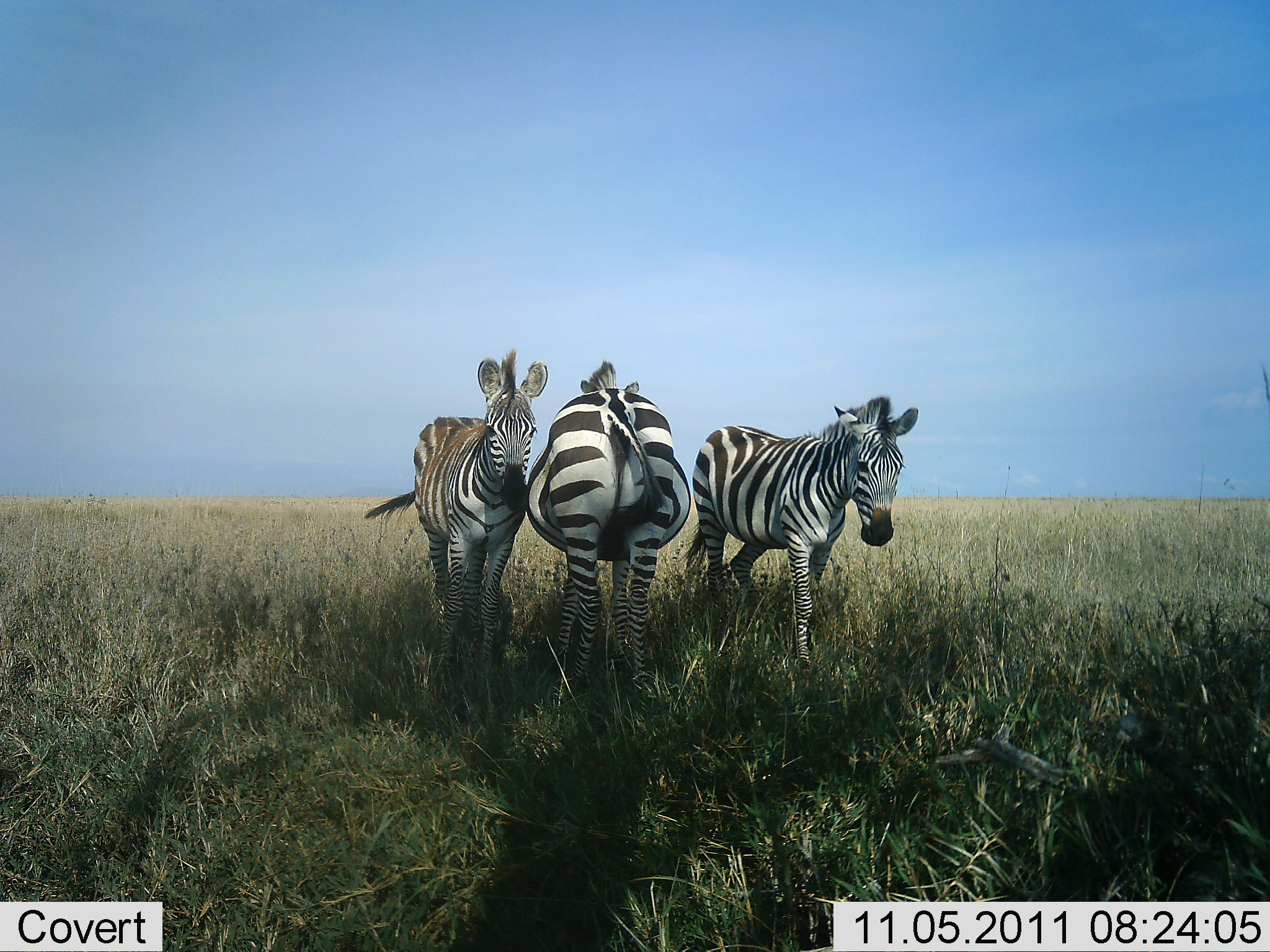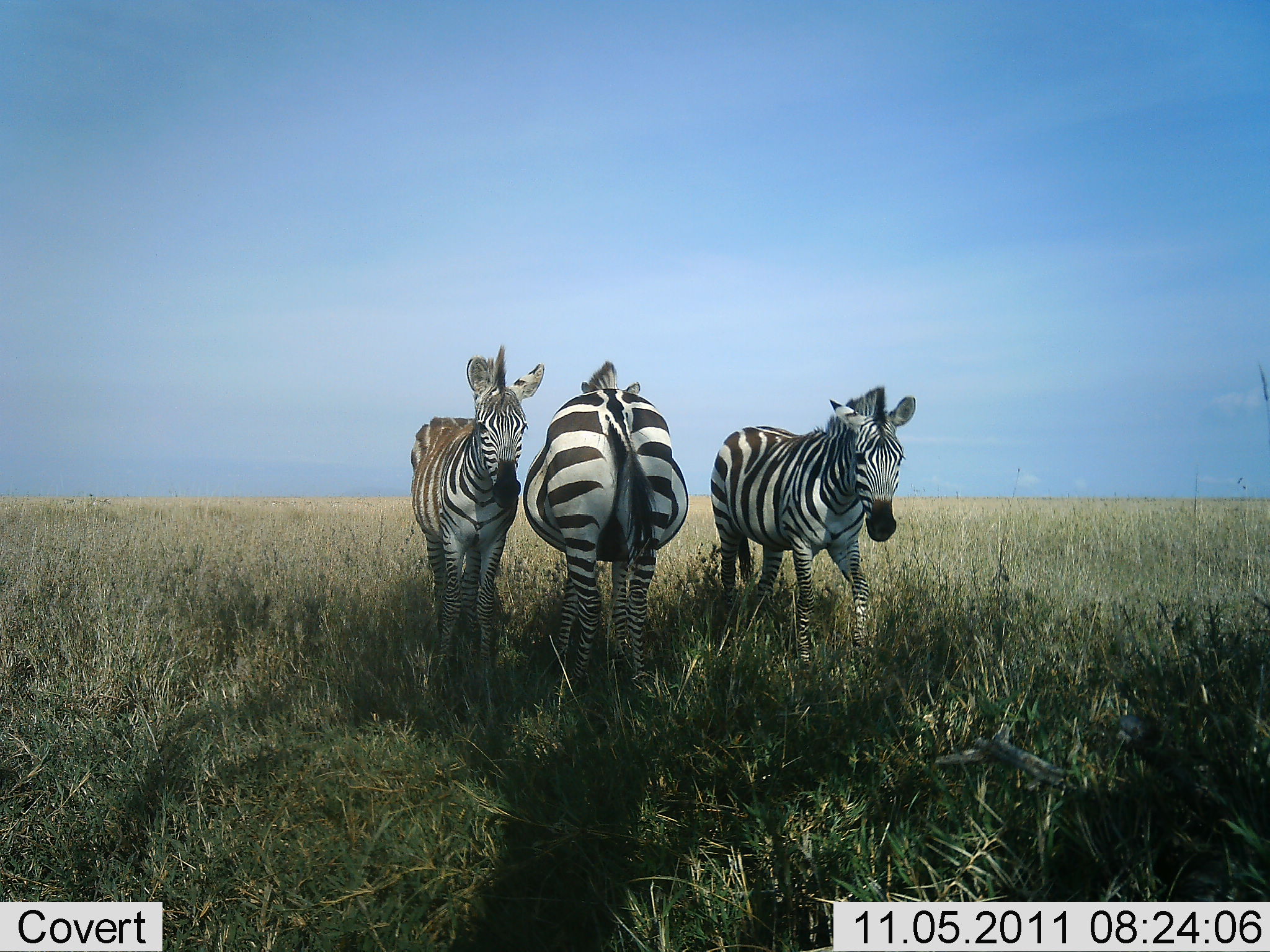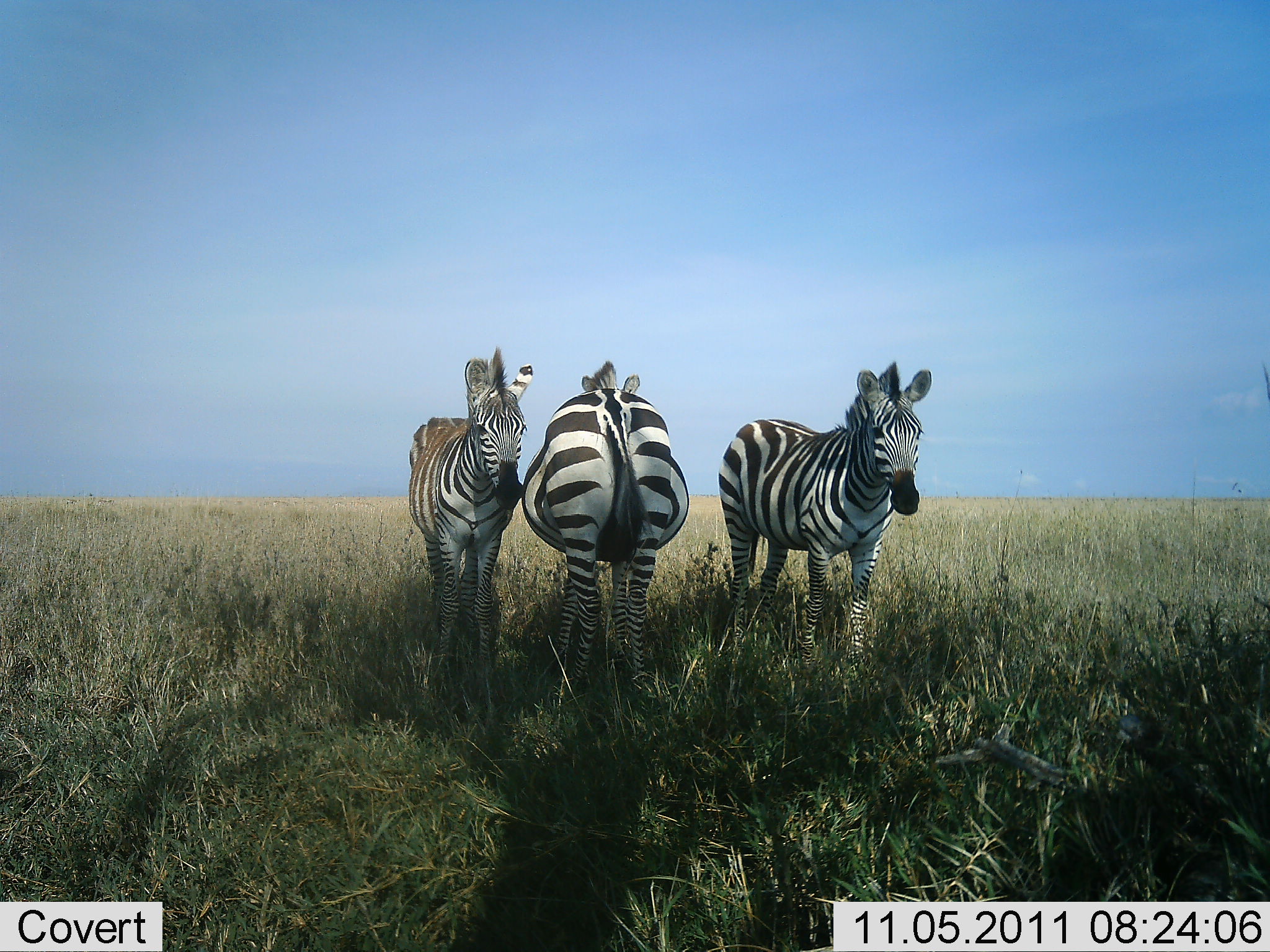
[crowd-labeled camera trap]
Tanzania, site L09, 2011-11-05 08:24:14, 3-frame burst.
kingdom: Animalia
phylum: Chordata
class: Mammalia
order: Perissodactyla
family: Equidae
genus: Equus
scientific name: Equus quagga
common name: plains zebra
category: zebra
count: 3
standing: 83%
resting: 8%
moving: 25%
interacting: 0%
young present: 17%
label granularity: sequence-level